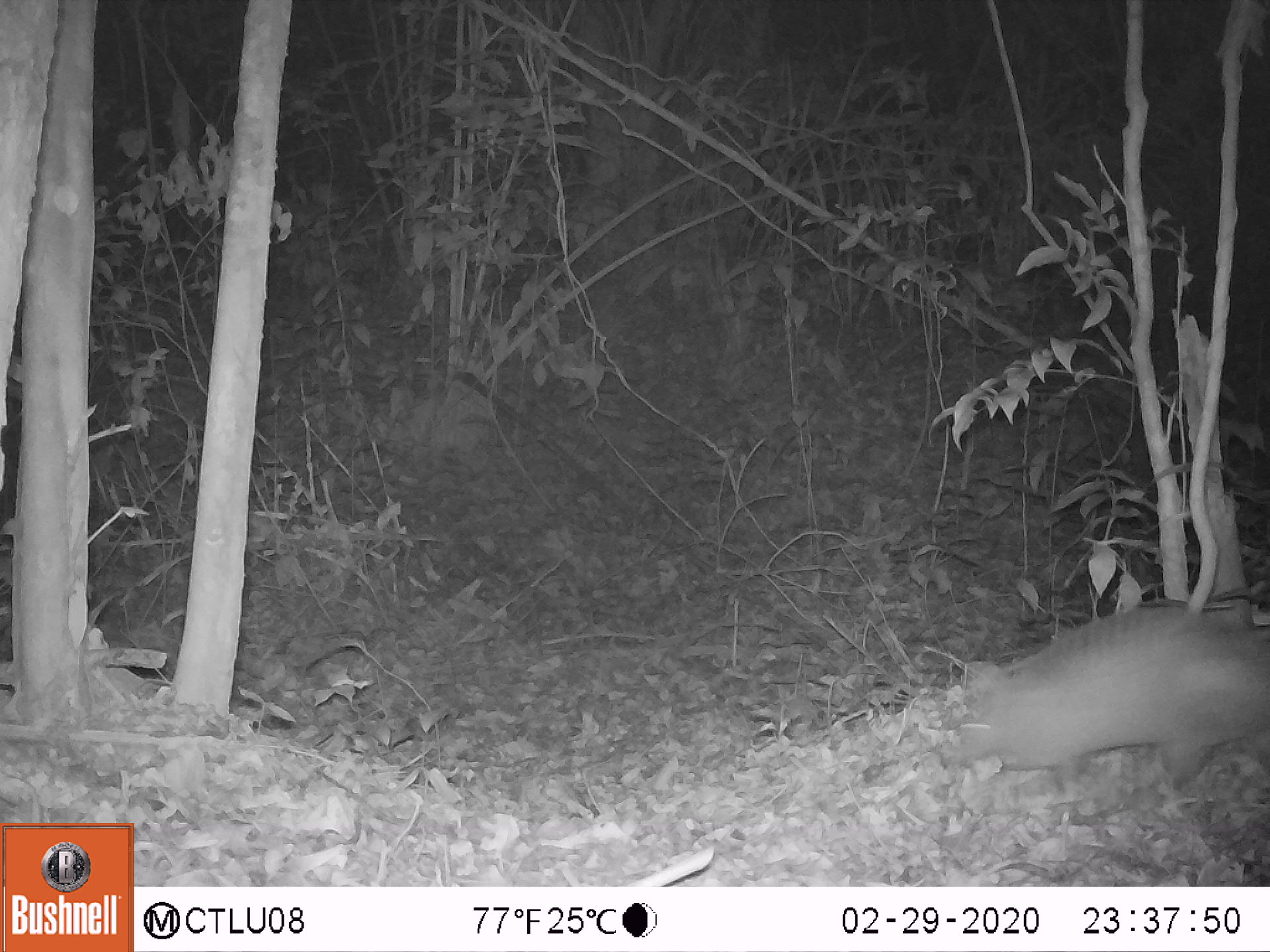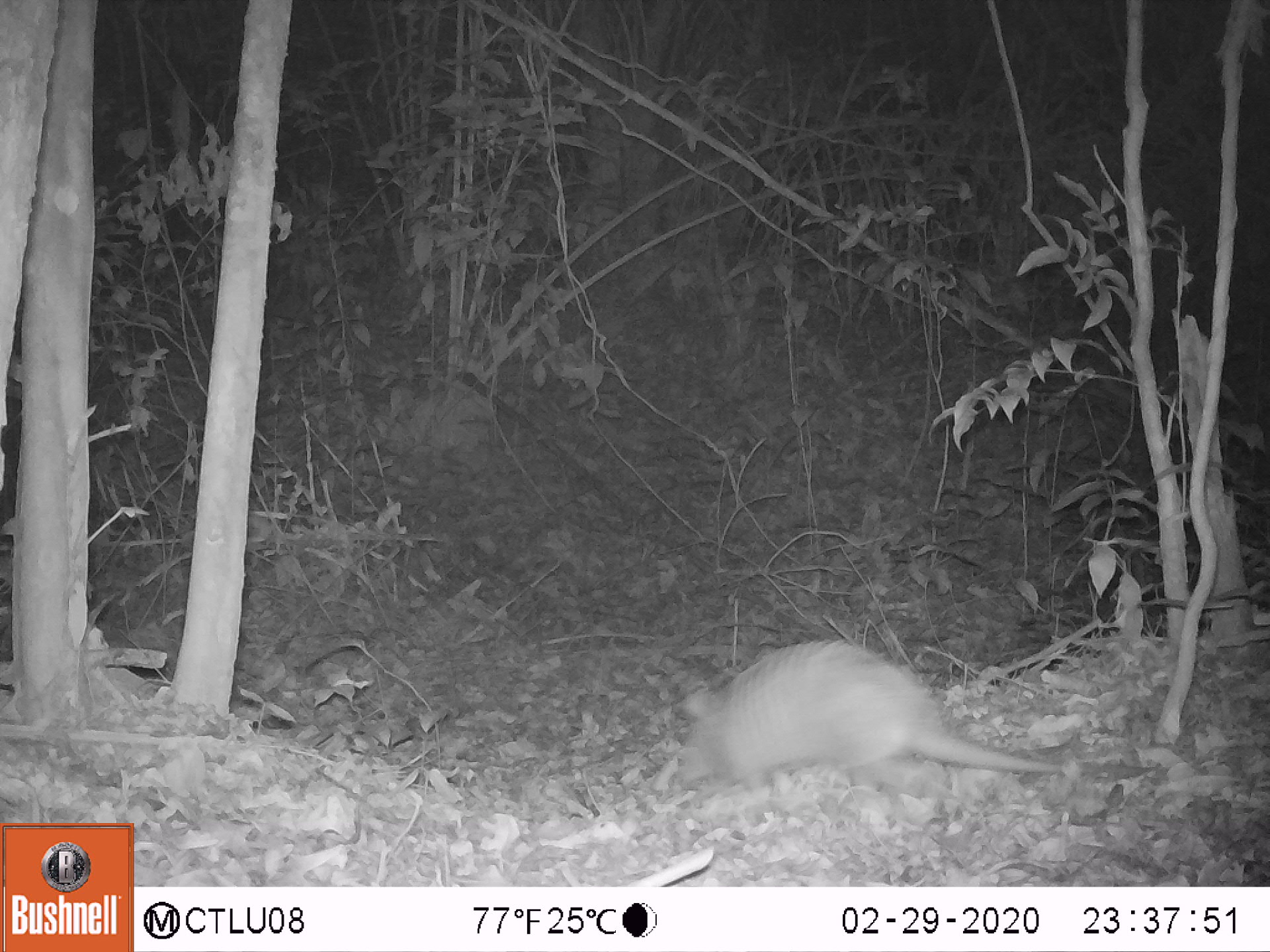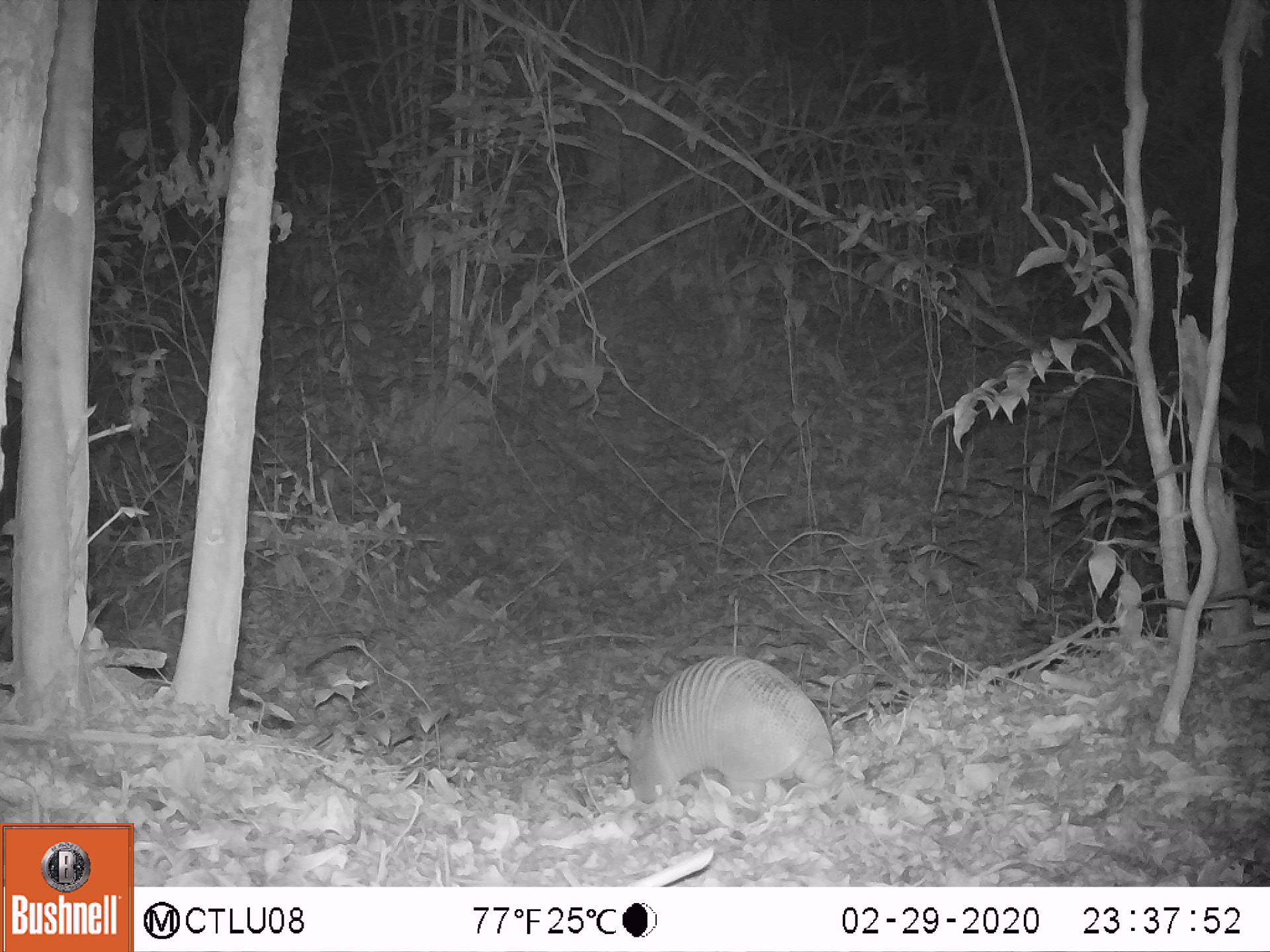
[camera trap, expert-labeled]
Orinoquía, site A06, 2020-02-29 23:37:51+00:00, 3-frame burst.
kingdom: Animalia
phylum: Chordata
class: Mammalia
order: Cingulata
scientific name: Cingulata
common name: armadillo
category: unknown armadillo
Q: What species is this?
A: Unknown armadillo (armadillo) (Cingulata).